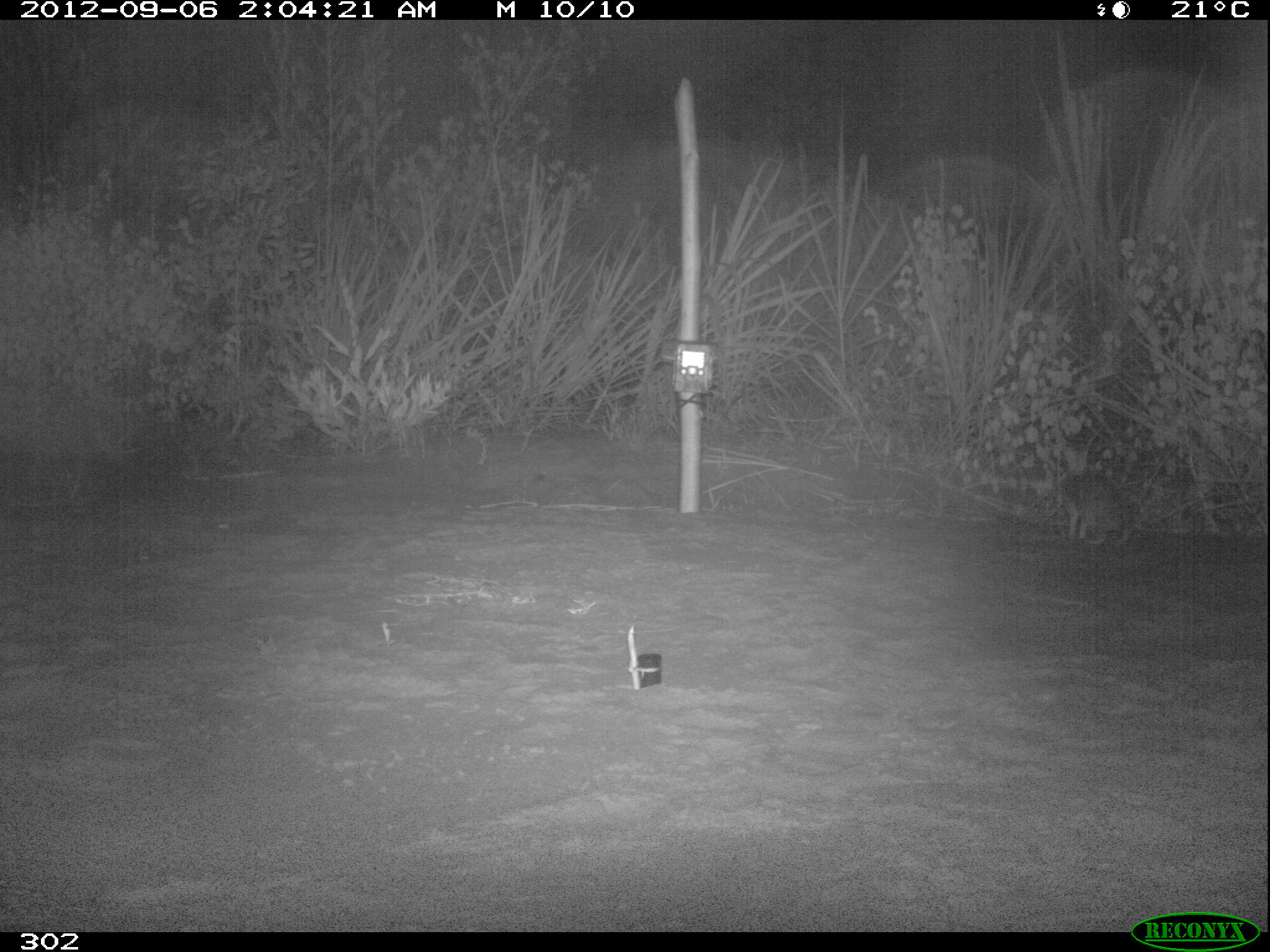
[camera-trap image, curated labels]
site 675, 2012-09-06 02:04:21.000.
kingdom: Animalia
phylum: Chordata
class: Mammalia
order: Lagomorpha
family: Leporidae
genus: Sylvilagus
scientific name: Sylvilagus brasiliensis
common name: tapeti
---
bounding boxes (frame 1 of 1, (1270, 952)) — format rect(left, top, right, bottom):
sylvilagus brasiliensis: rect(1058, 472, 1132, 550)